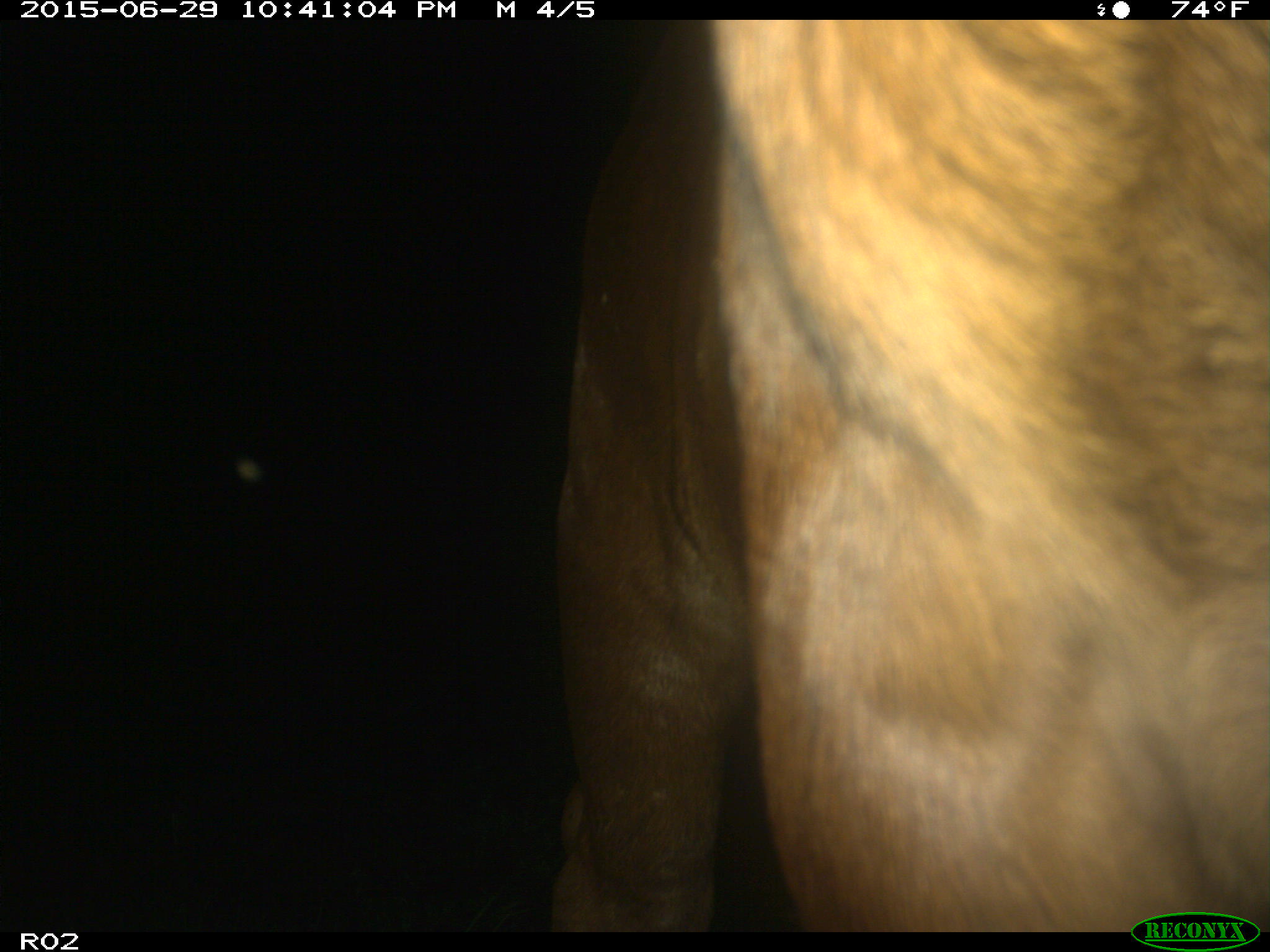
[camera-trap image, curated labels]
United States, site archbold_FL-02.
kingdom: Animalia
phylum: Chordata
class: Mammalia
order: Artiodactyla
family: Bovidae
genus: Bos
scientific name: Bos taurus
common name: domestic cow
Bos taurus (domestic cow).